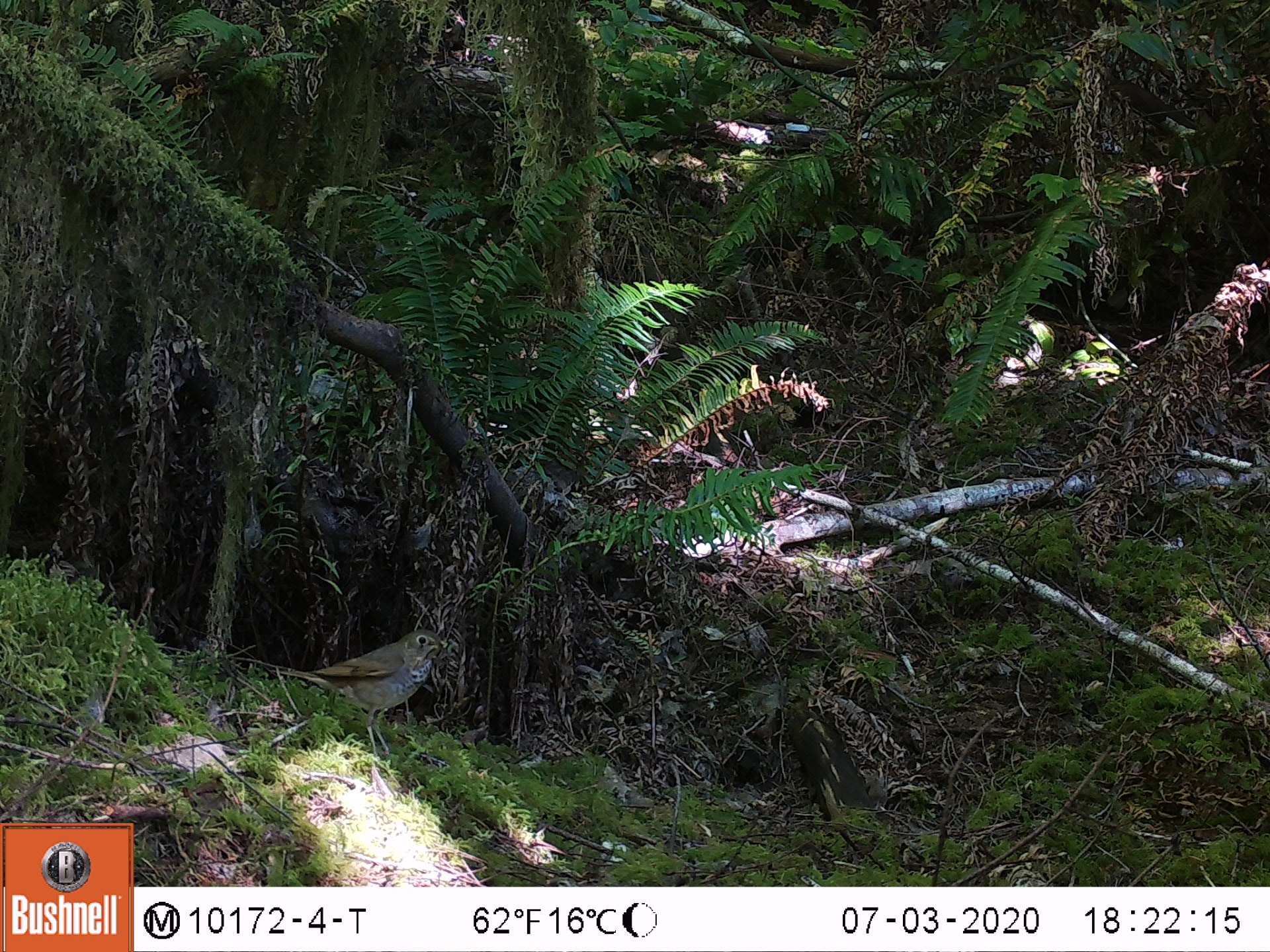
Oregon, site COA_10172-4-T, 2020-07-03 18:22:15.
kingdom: Animalia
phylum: Chordata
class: Aves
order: Passeriformes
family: Turdidae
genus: Catharus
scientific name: Catharus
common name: brown thrushes and nightingale-thrushes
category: catharus species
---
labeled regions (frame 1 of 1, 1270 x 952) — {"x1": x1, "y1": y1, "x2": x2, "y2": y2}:
catharus species: {"x1": 252, "y1": 615, "x2": 473, "y2": 783}